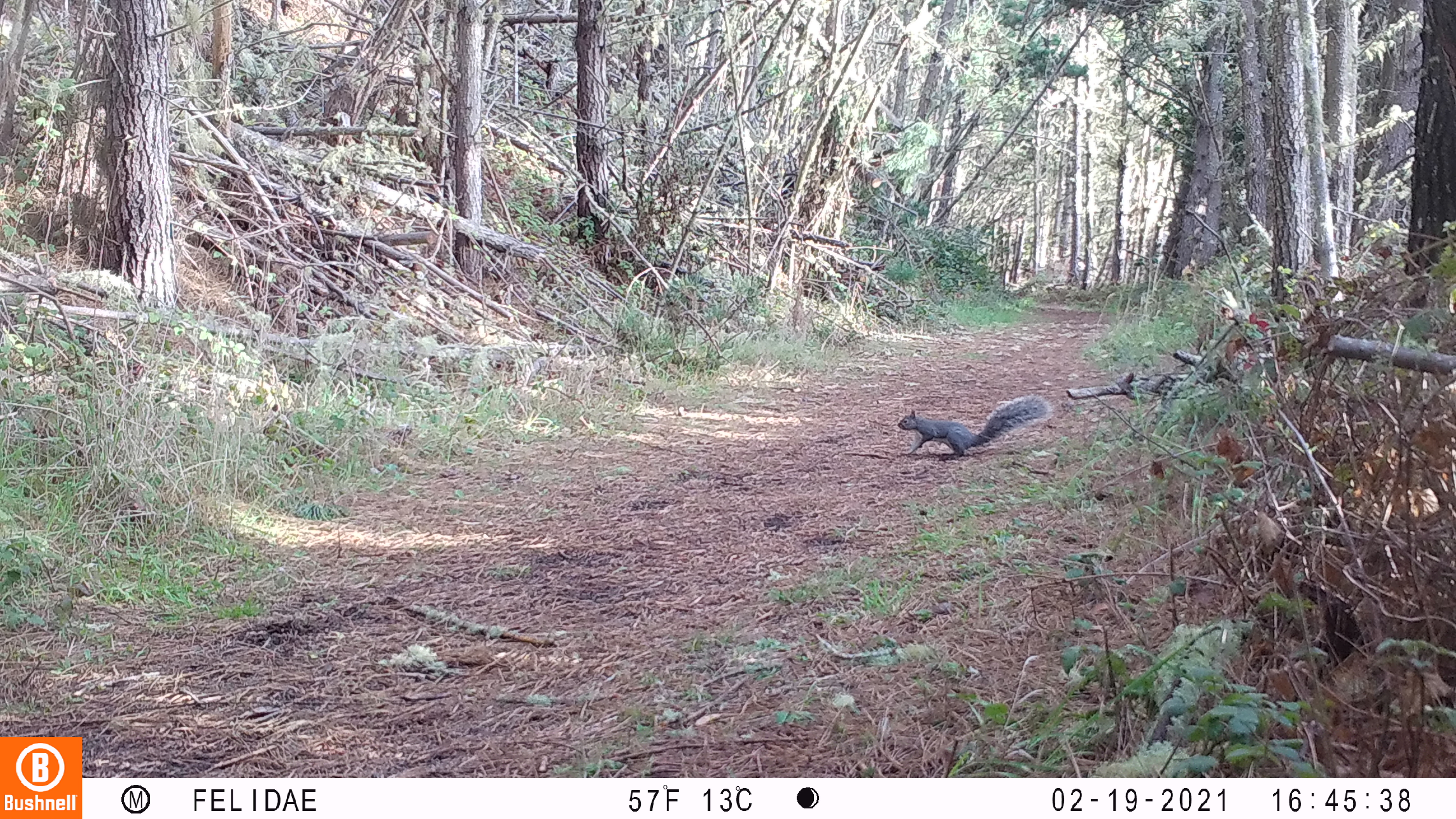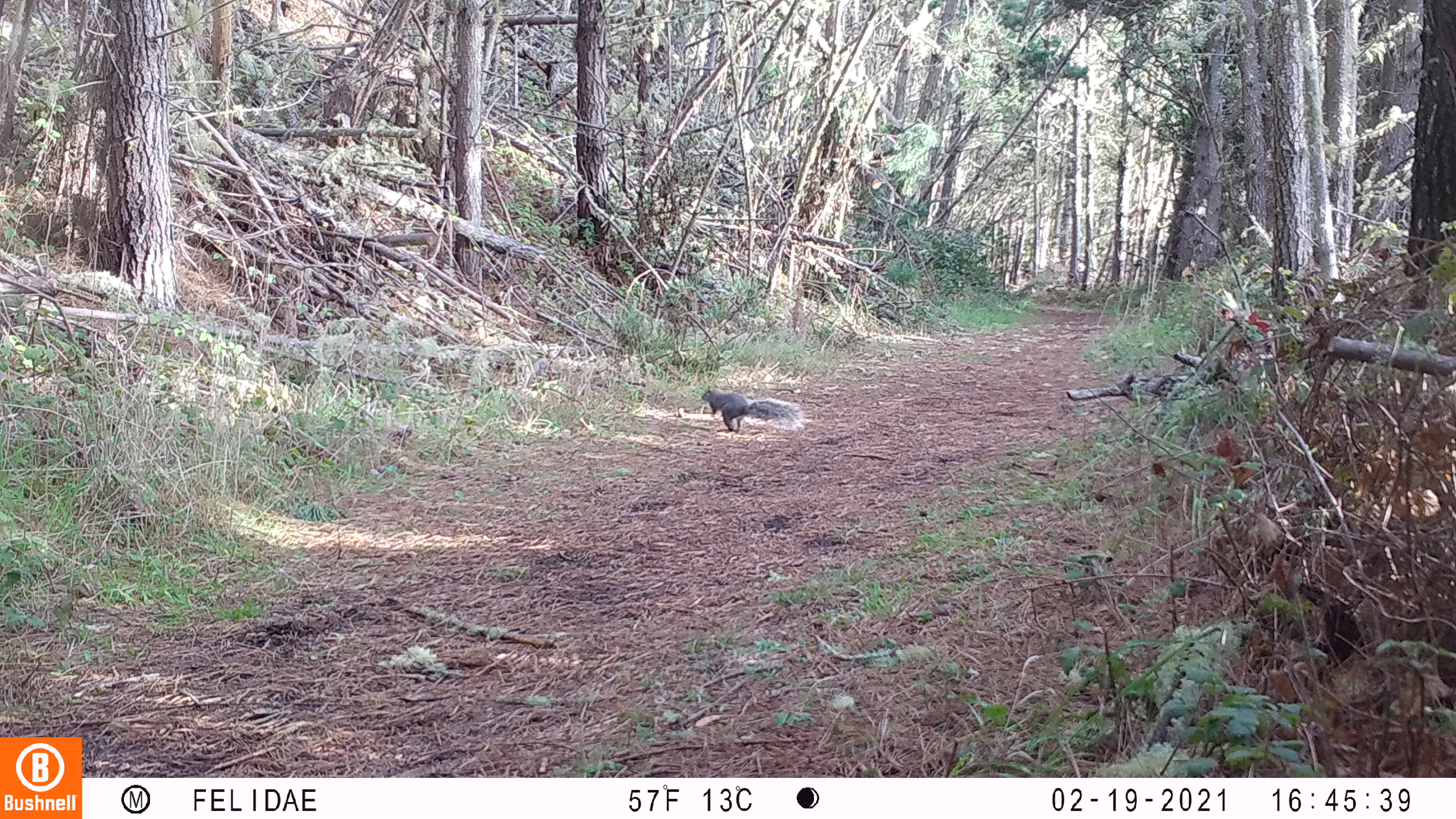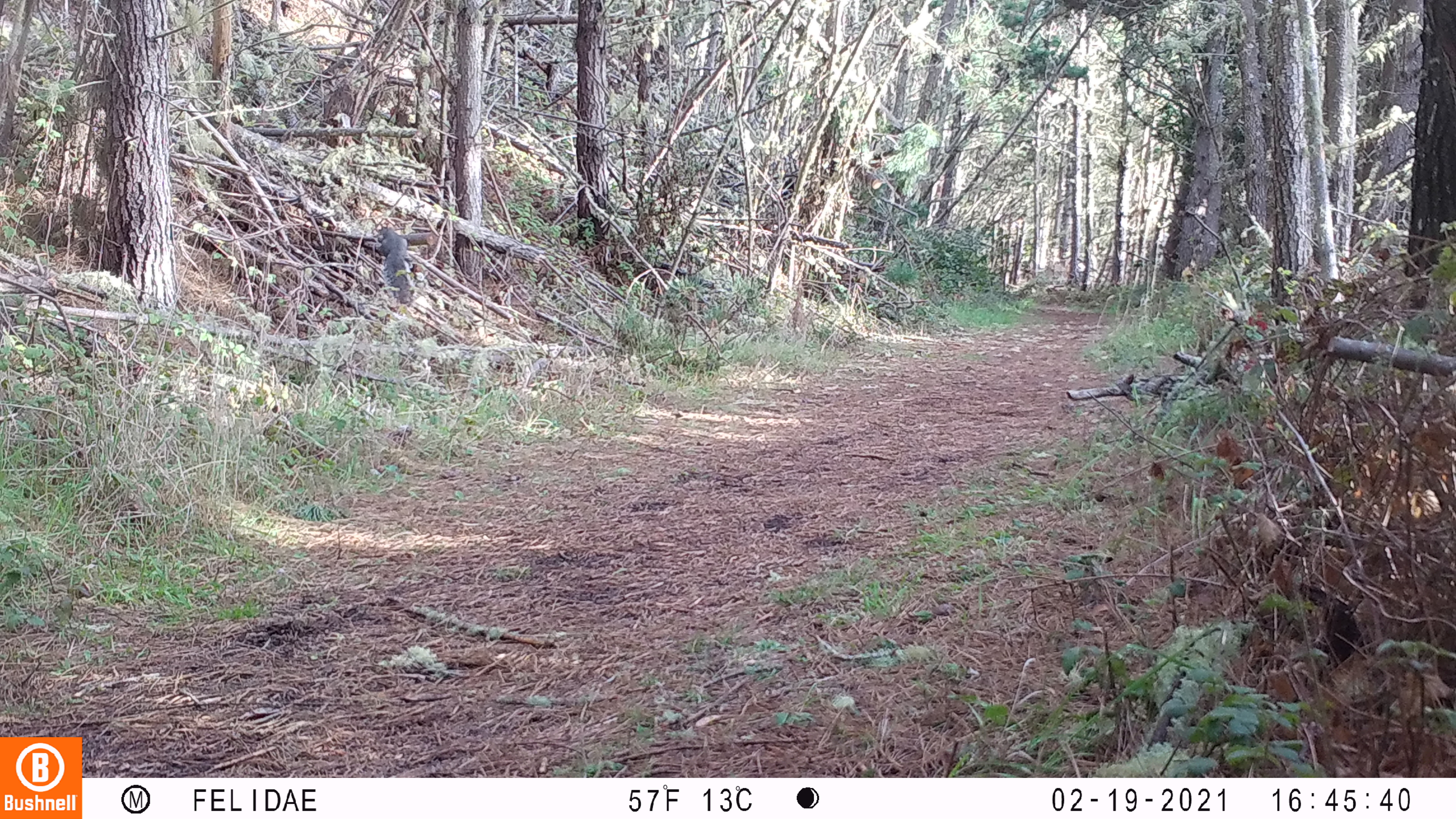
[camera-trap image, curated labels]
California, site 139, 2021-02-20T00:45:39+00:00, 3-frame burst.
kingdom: Animalia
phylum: Chordata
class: Mammalia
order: Rodentia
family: Sciuridae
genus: Sciurus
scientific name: Sciurus griseus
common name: western gray squirrel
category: western grey squirrel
Western grey squirrel (western gray squirrel) (Sciurus griseus).